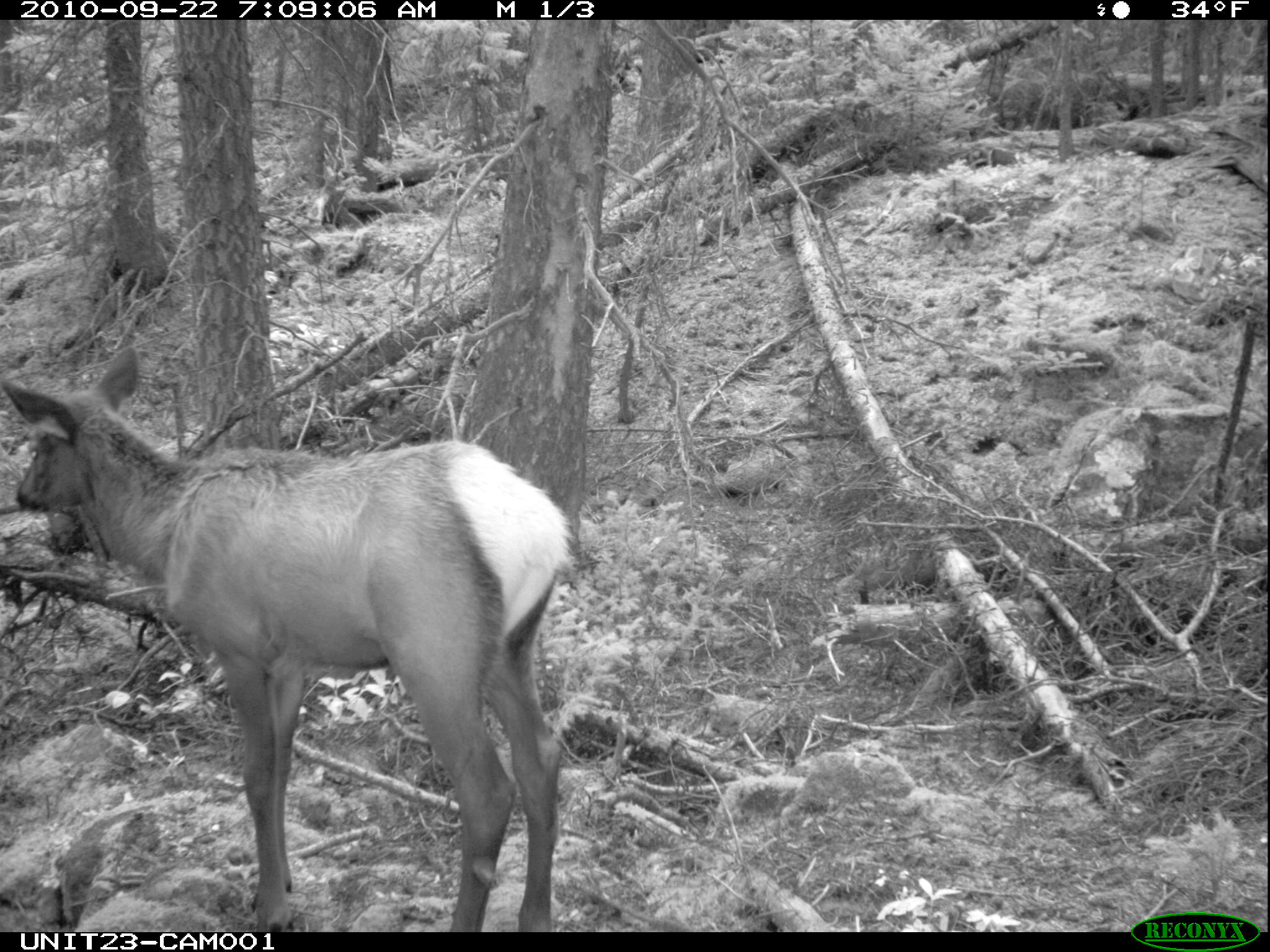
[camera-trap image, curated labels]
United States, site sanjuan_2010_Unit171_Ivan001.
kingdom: Animalia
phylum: Chordata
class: Mammalia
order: Artiodactyla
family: Cervidae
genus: Cervus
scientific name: Cervus elaphus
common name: red deer